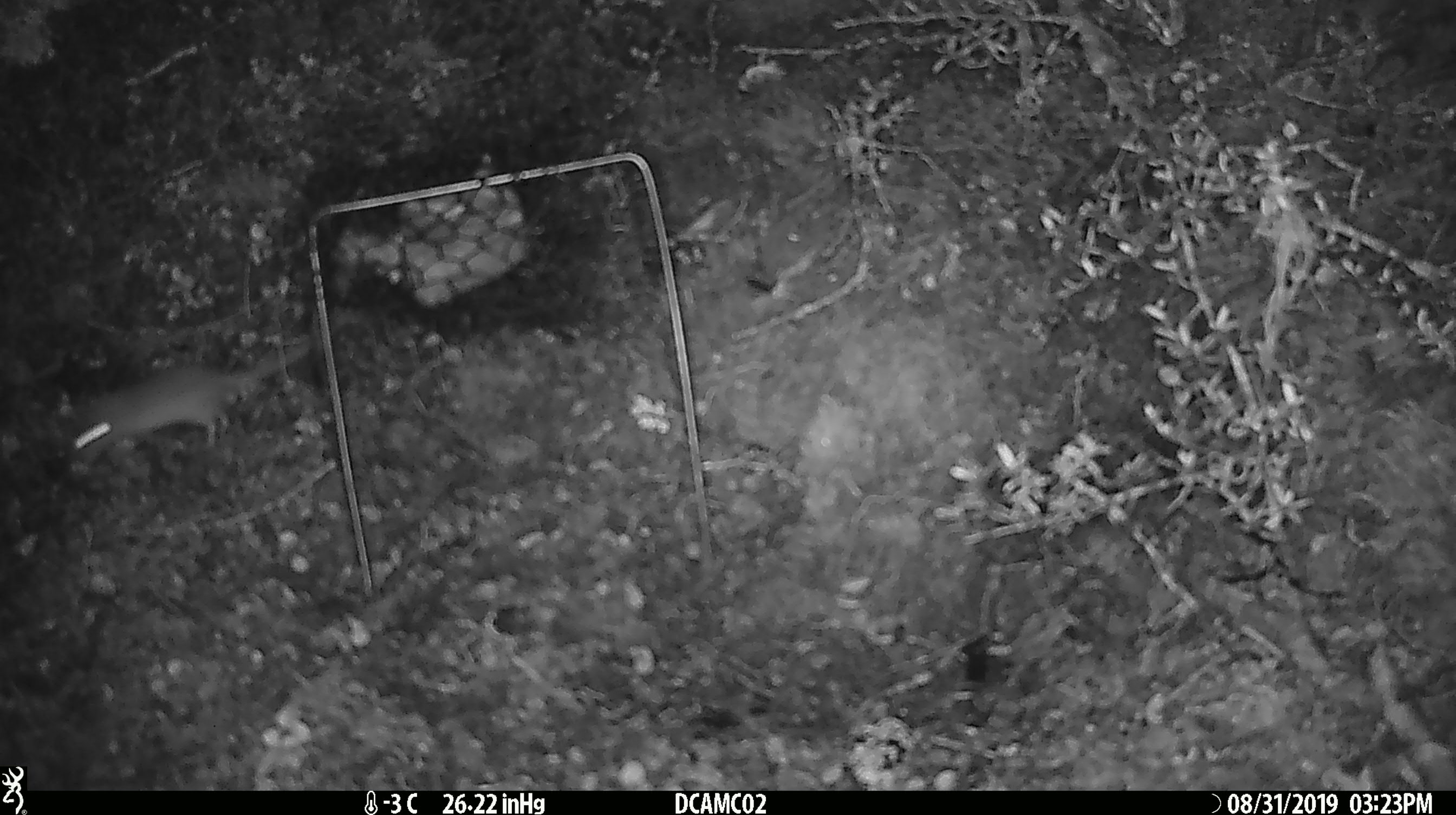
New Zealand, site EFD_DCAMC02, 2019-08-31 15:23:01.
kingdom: Animalia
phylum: Chordata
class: Mammalia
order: Rodentia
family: Muridae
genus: Mus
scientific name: Mus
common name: mouse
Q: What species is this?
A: Mouse (Mus).